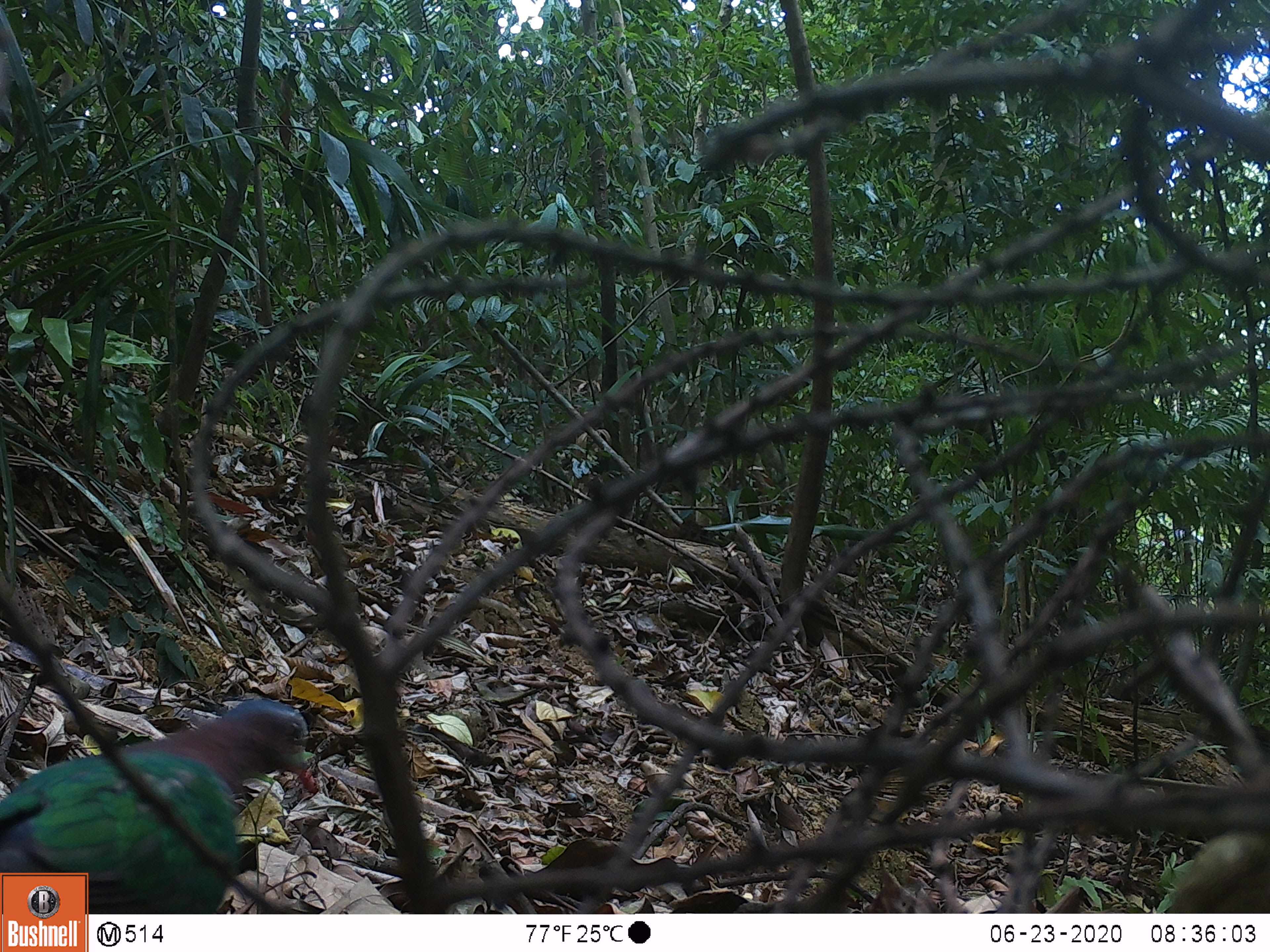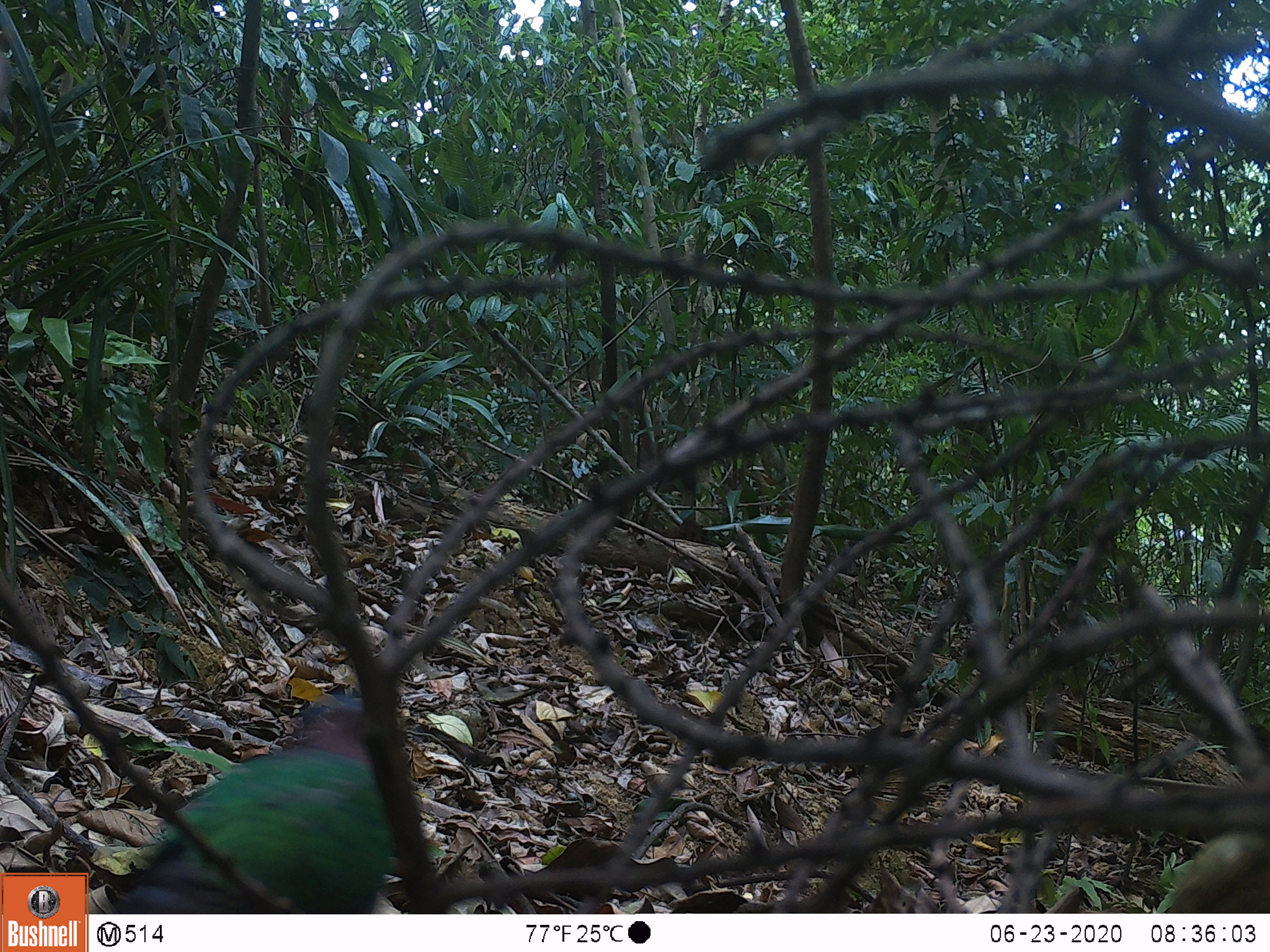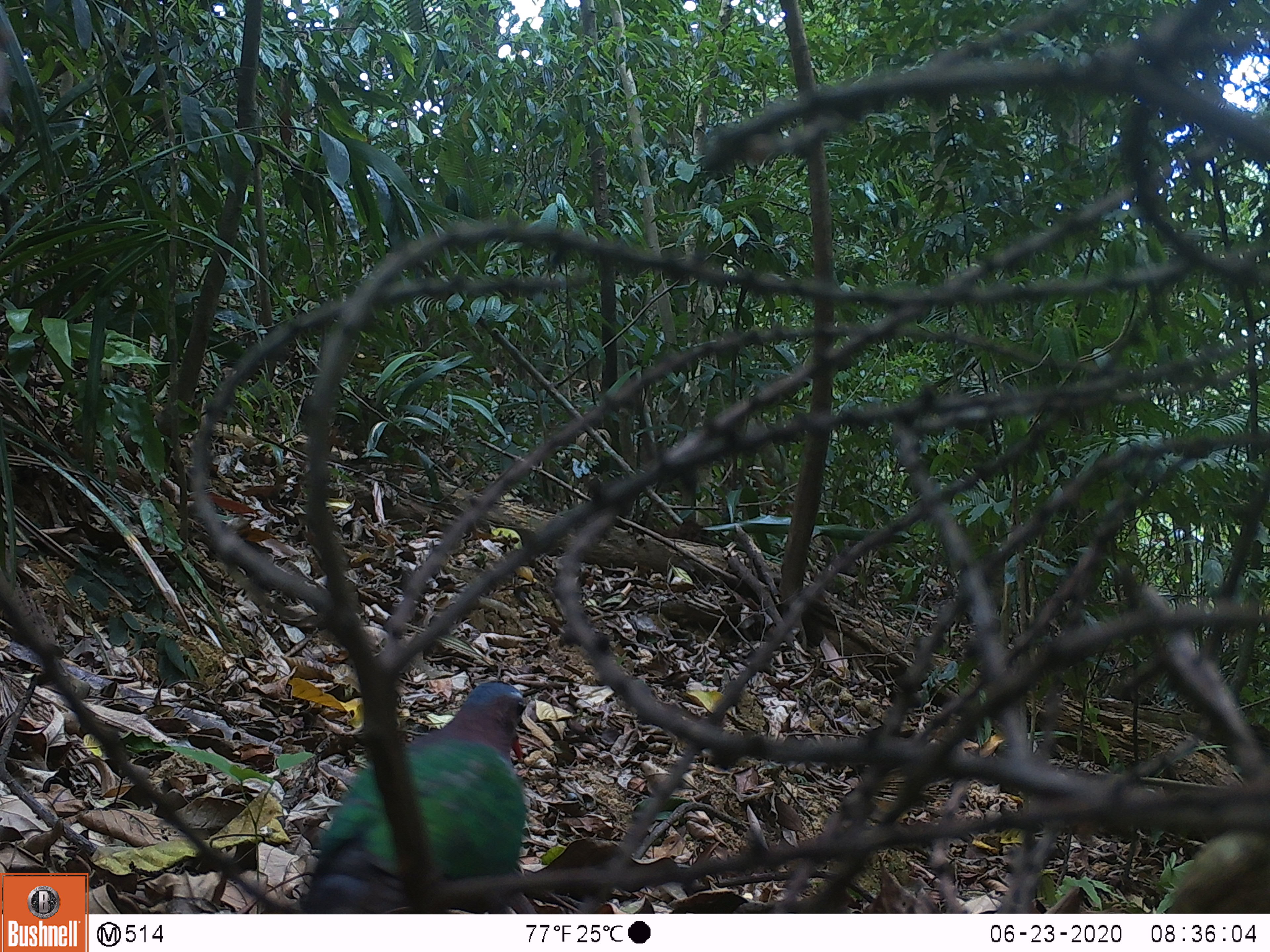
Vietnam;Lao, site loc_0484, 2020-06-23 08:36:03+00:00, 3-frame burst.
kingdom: Animalia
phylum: Chordata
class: Aves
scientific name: Aves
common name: bird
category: unidentified bird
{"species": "unidentified bird (bird) (Aves)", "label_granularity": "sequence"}